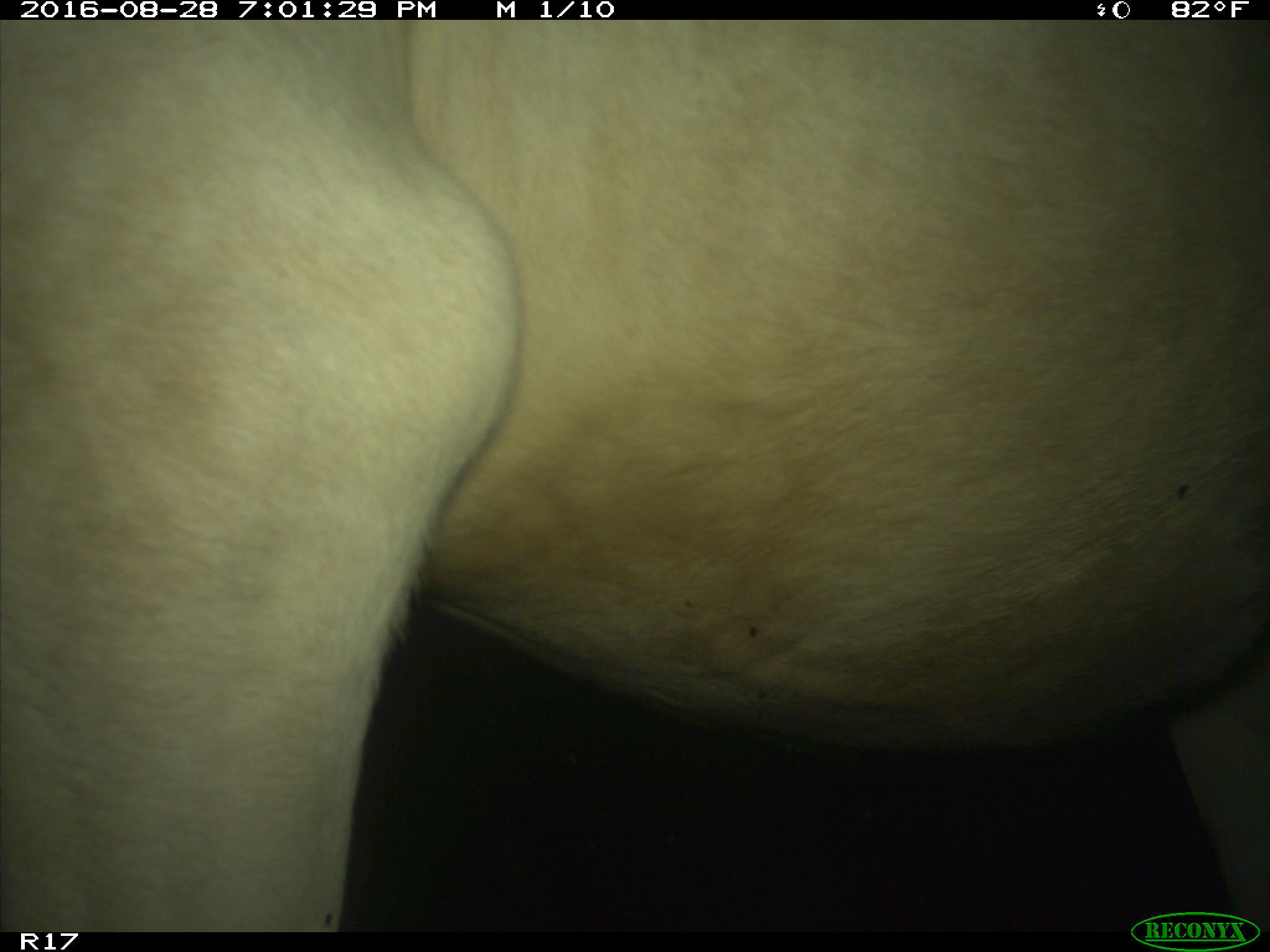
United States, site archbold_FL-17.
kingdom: Animalia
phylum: Chordata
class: Mammalia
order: Artiodactyla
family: Bovidae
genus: Bos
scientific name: Bos taurus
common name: domestic cow